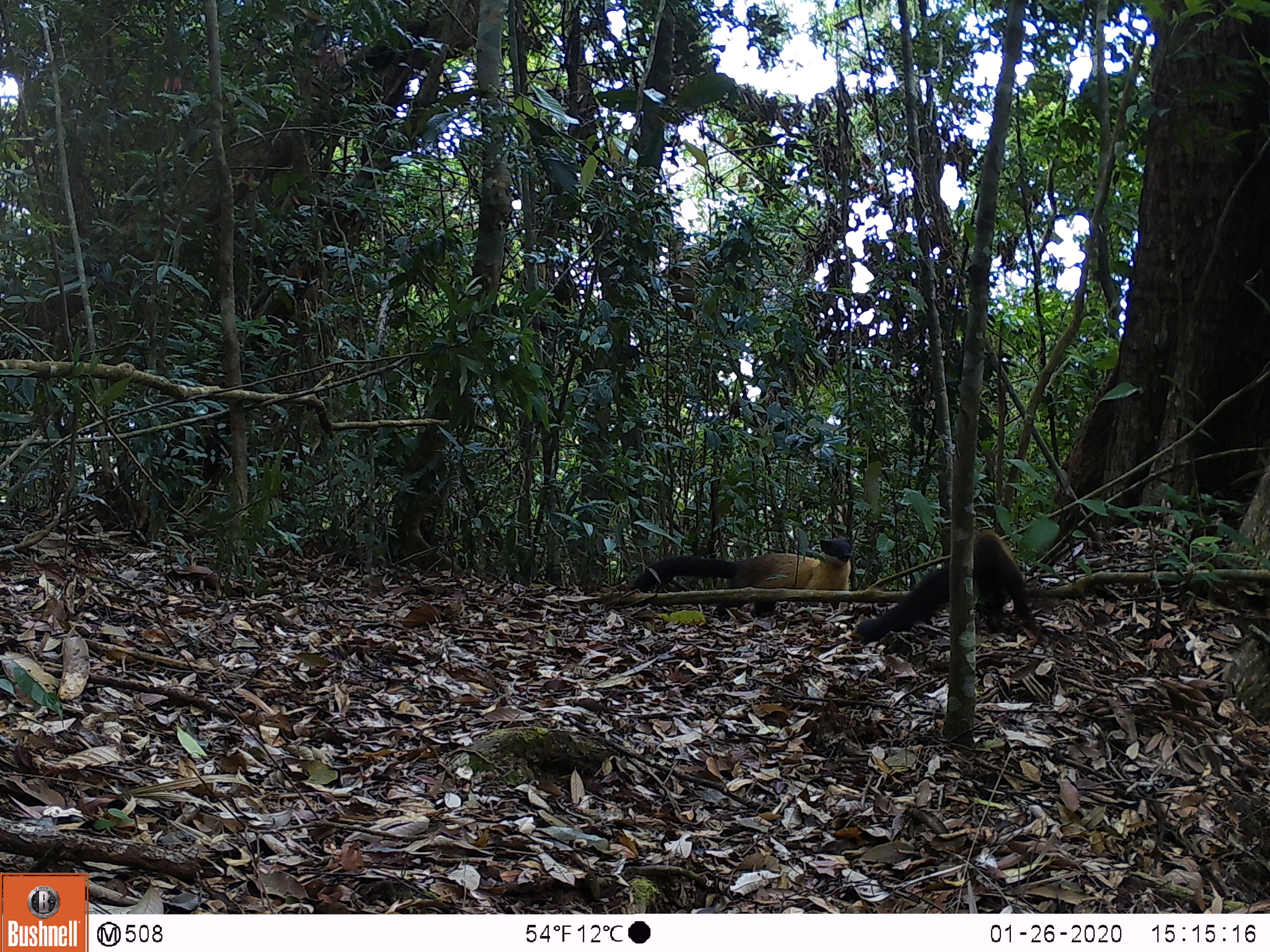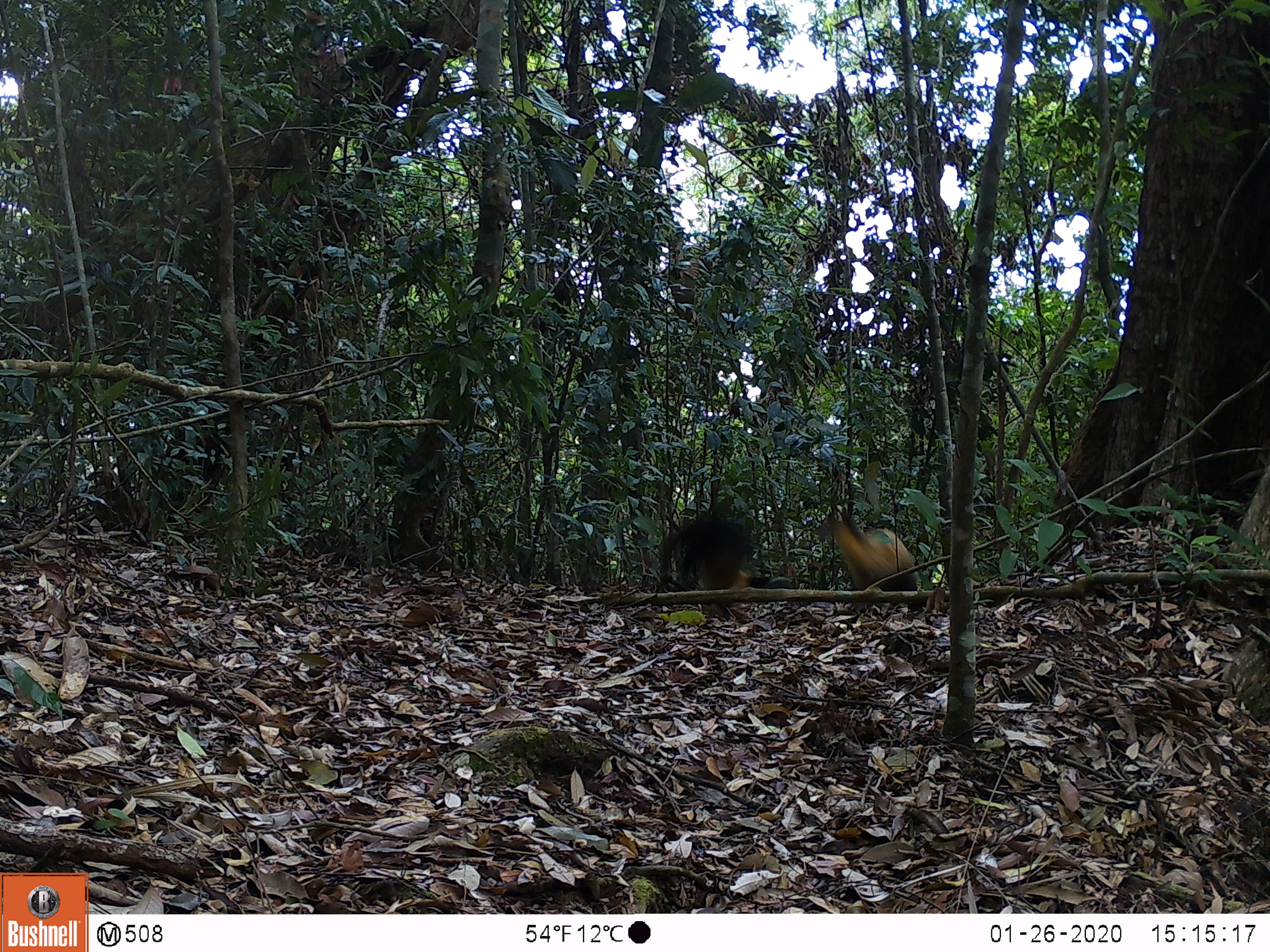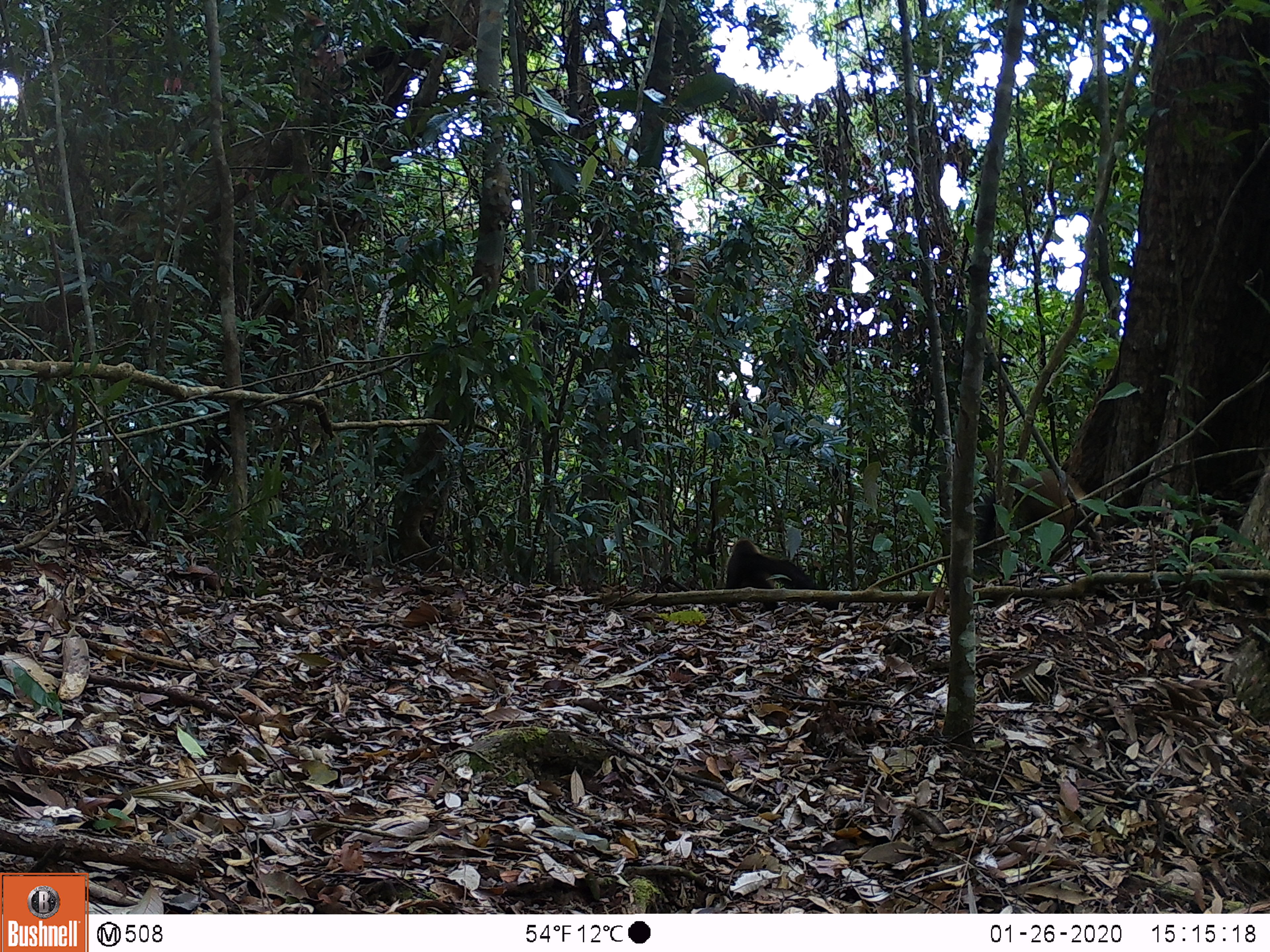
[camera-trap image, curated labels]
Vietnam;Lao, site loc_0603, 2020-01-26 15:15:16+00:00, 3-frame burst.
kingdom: Animalia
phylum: Chordata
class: Mammalia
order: Carnivora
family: Mustelidae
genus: Martes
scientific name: Martes flavigula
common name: yellow-throated marten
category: yellow throated marten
Yellow throated marten (yellow-throated marten) (Martes flavigula). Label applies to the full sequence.